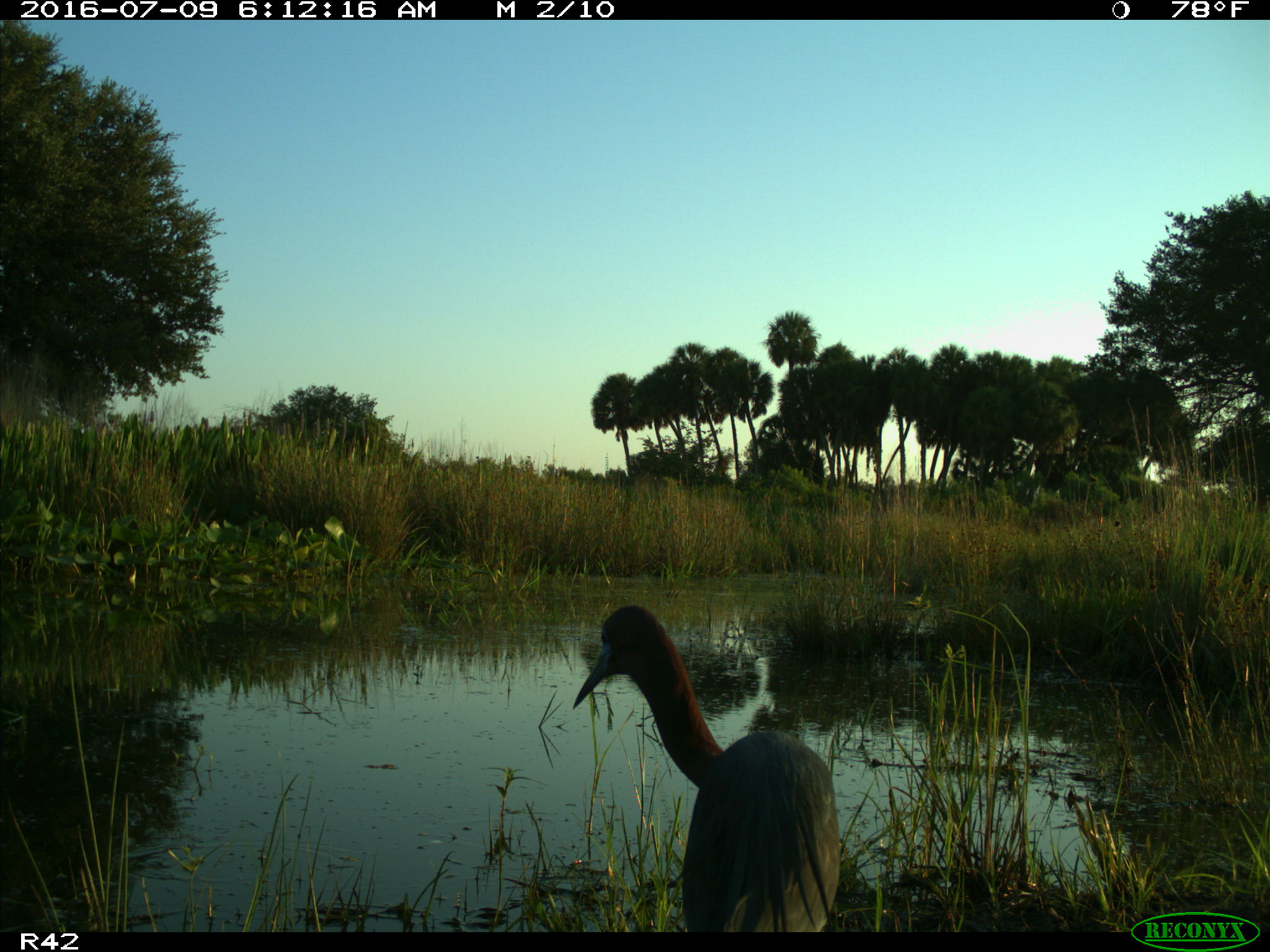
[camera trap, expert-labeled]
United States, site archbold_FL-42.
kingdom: Animalia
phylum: Chordata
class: Aves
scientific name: Aves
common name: birds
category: unidentified bird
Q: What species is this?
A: Unidentified bird (birds) (Aves).